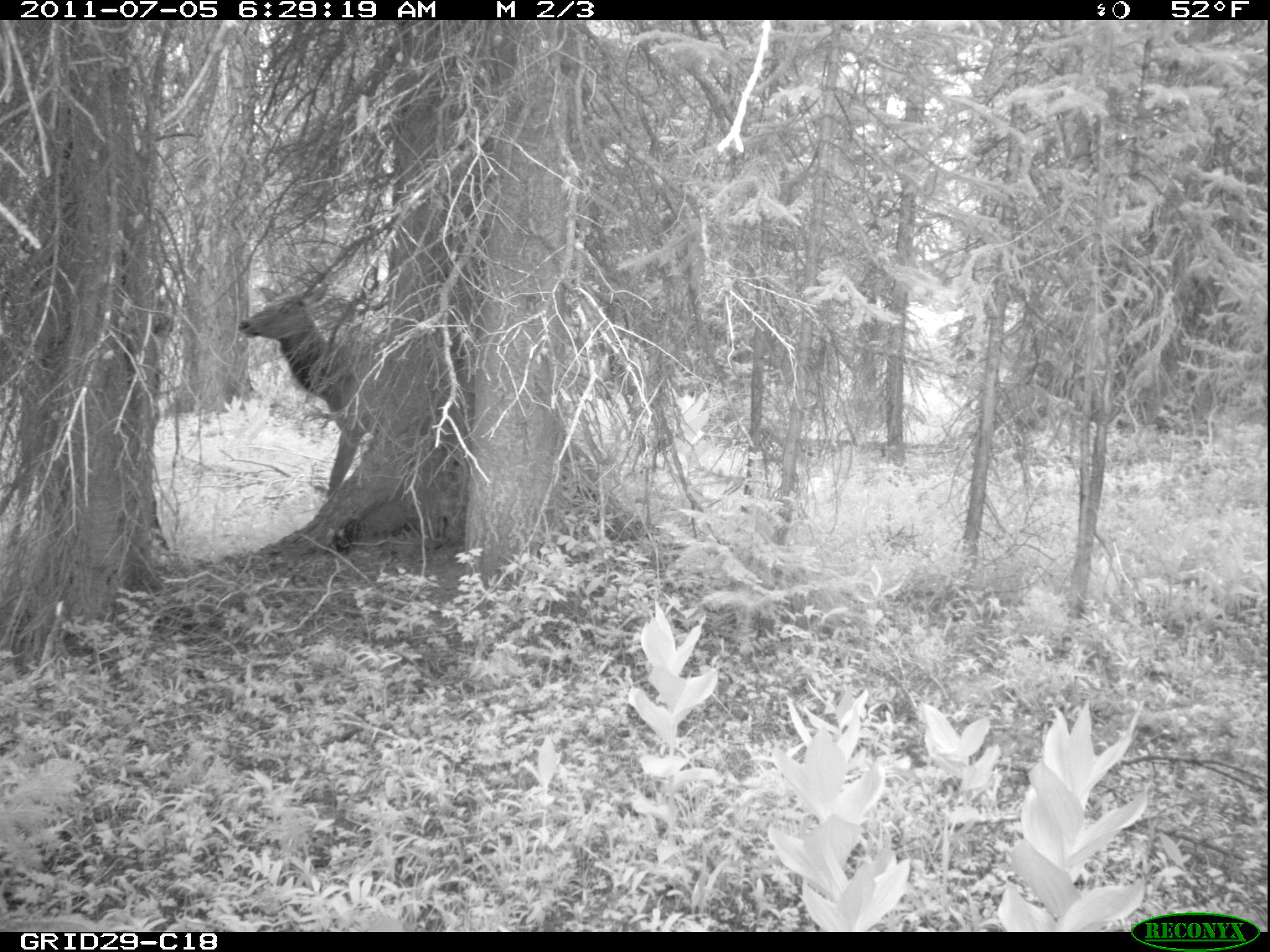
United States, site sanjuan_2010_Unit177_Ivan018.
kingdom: Animalia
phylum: Chordata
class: Mammalia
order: Artiodactyla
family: Cervidae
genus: Cervus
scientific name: Cervus elaphus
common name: red deer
Cervus elaphus (red deer).